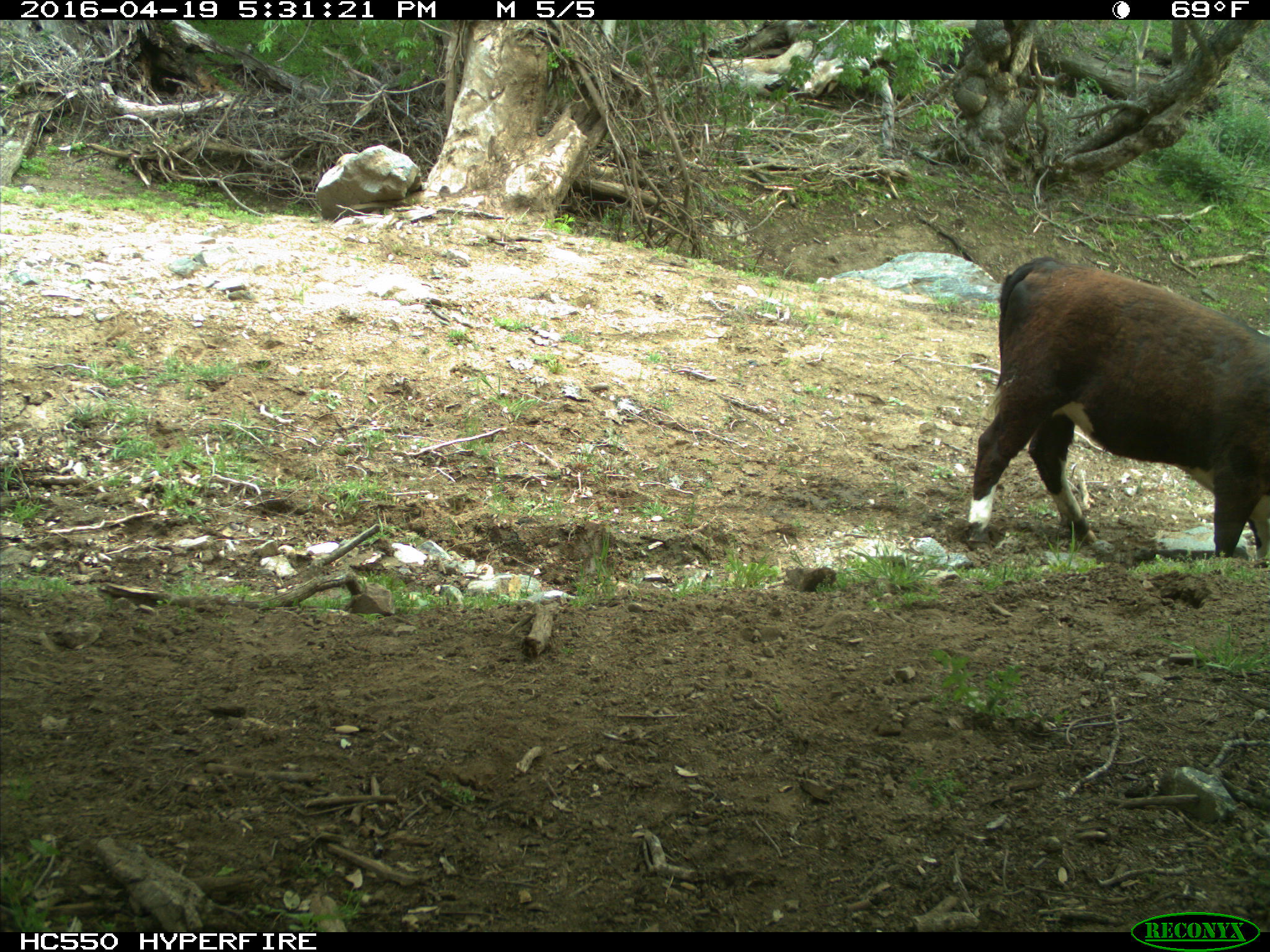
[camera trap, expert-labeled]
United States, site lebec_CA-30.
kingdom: Animalia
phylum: Chordata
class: Mammalia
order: Artiodactyla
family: Bovidae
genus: Bos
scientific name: Bos taurus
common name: domestic cow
Bos taurus (domestic cow).